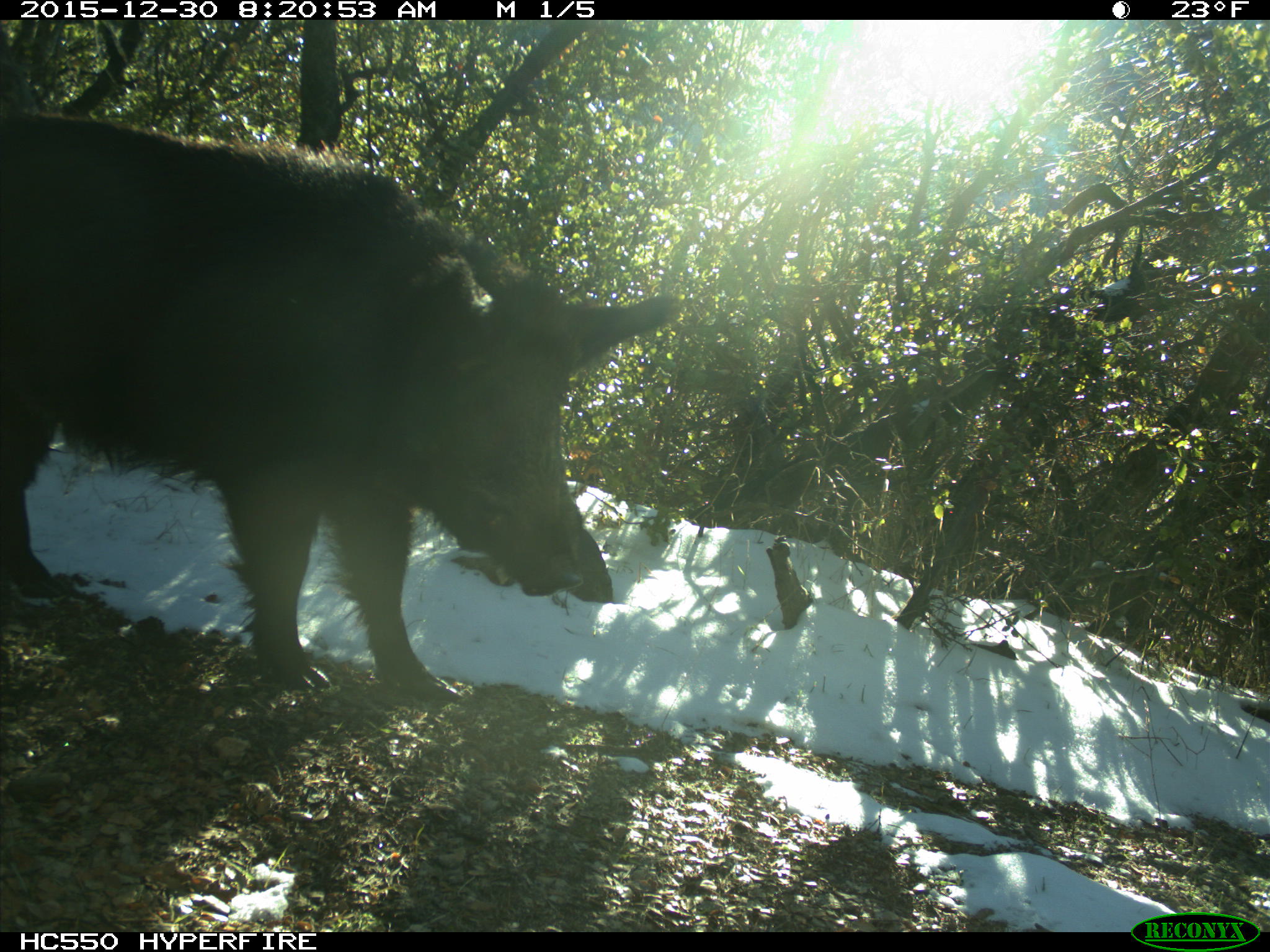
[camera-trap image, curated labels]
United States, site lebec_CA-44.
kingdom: Animalia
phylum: Chordata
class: Mammalia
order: Artiodactyla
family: Suidae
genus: Sus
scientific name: Sus scrofa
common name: wild boar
Sus scrofa (wild boar).